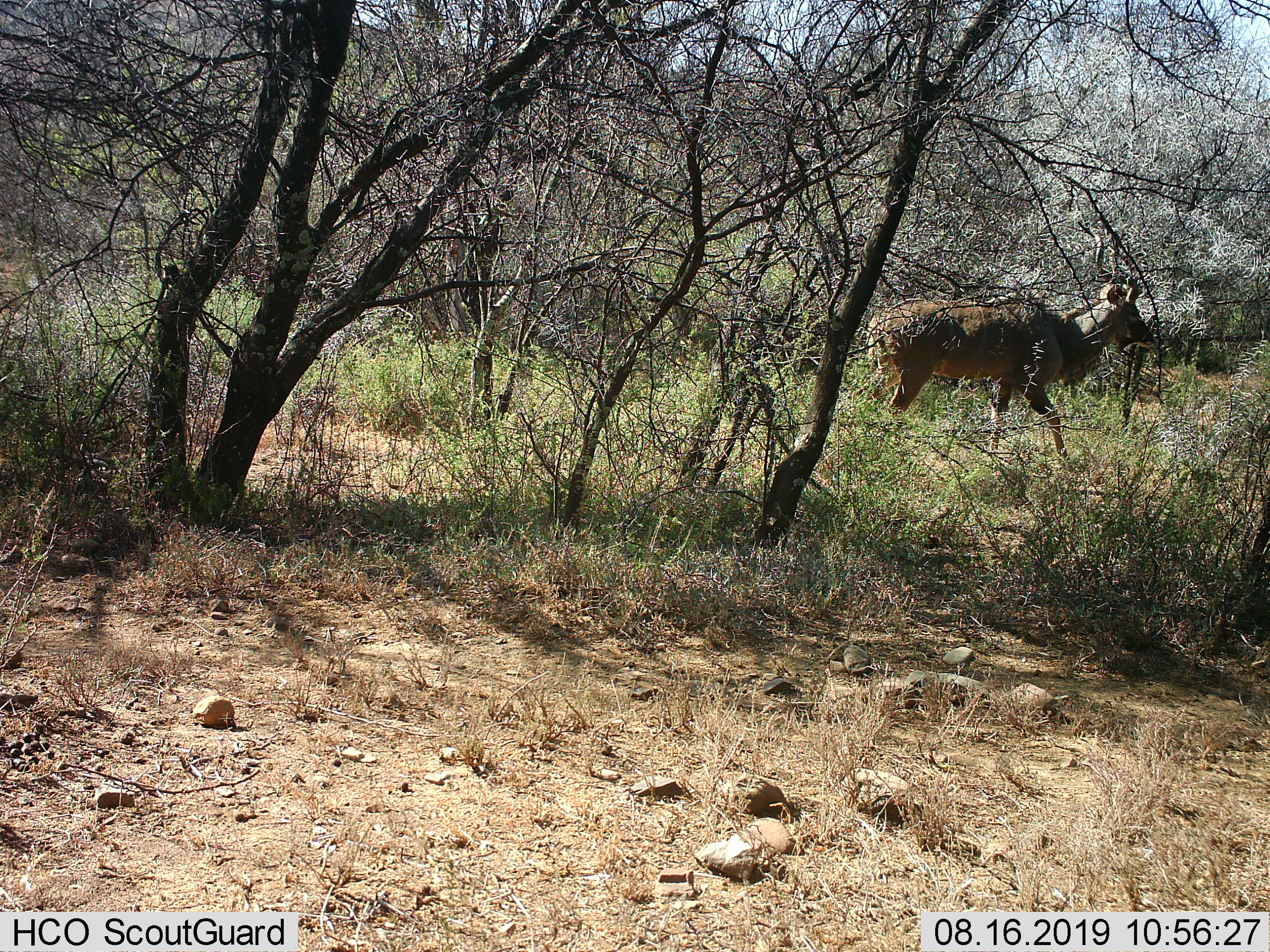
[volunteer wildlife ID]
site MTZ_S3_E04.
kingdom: Animalia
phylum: Chordata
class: Mammalia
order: Artiodactyla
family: Bovidae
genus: Tragelaphus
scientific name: Tragelaphus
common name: kudu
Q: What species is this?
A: Kudu (Tragelaphus).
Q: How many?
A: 1.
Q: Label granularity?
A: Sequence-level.